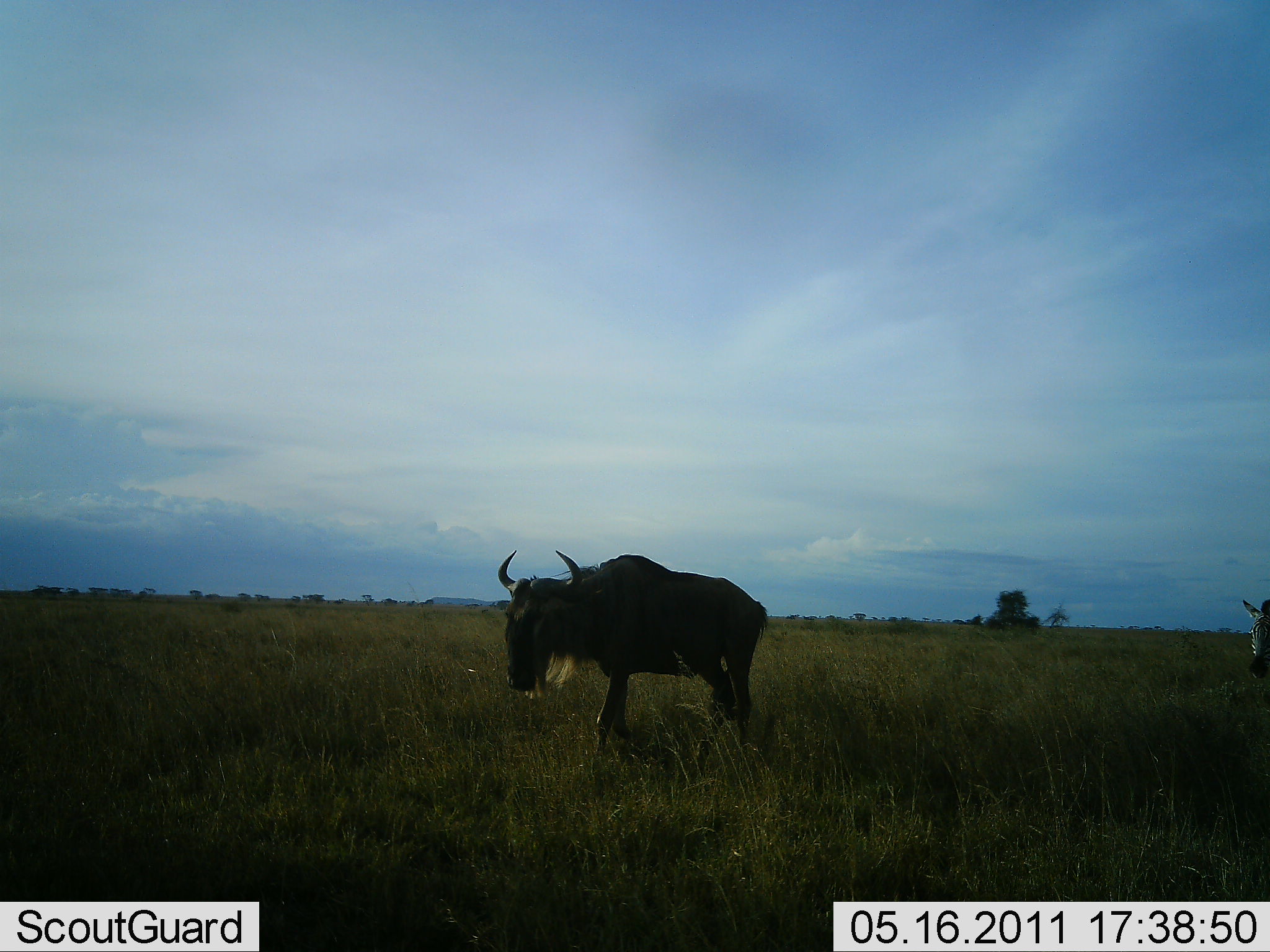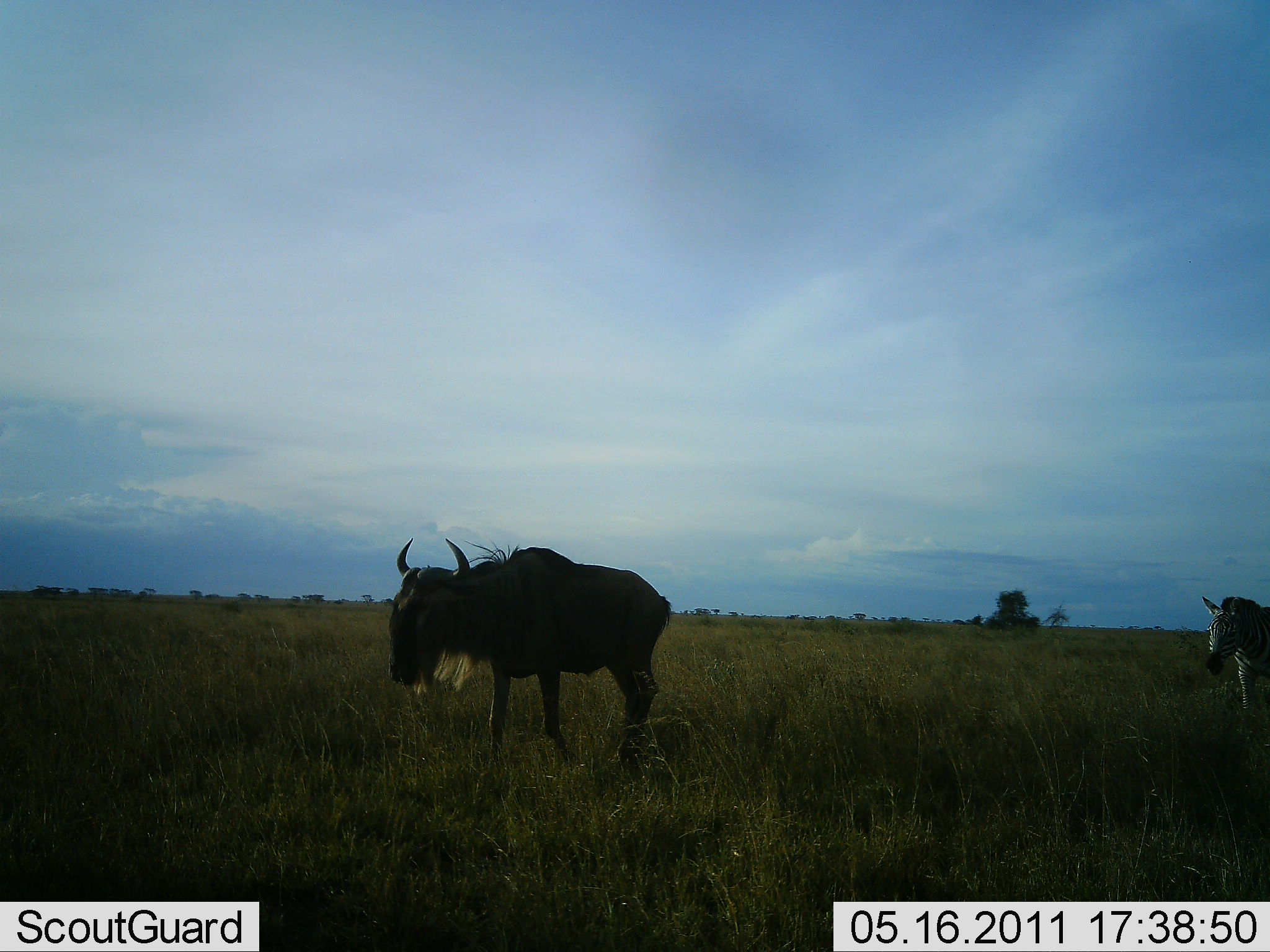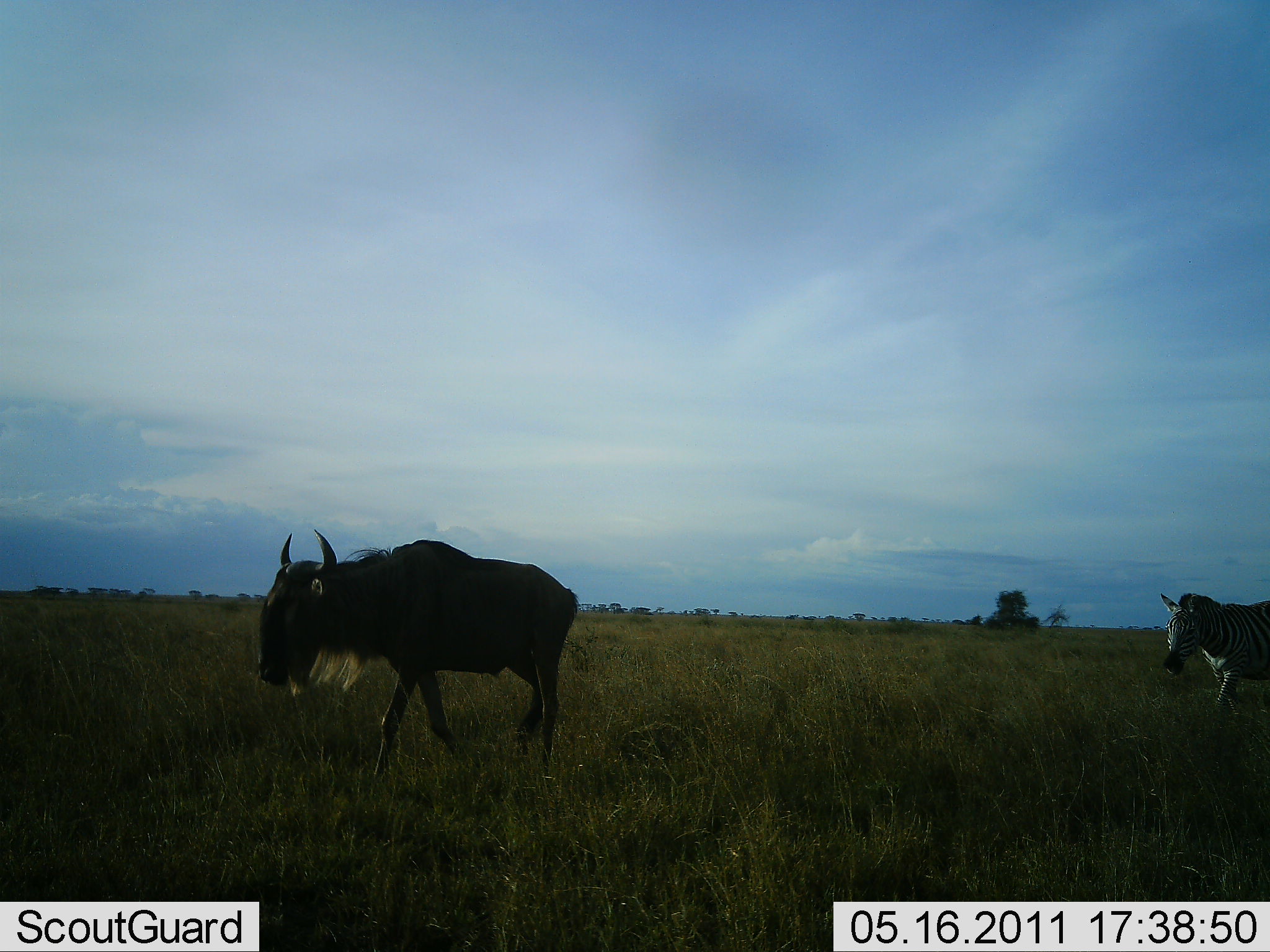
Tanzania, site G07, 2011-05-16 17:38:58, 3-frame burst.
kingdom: Animalia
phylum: Chordata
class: Mammalia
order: Artiodactyla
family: Bovidae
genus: Connochaetes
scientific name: Connochaetes taurinus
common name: blue wildebeest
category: wildebeest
Wildebeest (blue wildebeest) (Connochaetes taurinus), count 1. Behavior (volunteer vote fractions): standing 0%, resting 0%, moving 100%, interacting 0%. Young present (vote fraction): 0%. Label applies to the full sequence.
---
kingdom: Animalia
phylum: Chordata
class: Mammalia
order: Perissodactyla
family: Equidae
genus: Equus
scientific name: Equus quagga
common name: plains zebra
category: zebra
Zebra (plains zebra) (Equus quagga), count 1. Behavior (volunteer vote fractions): standing 14%, resting 0%, moving 86%, interacting 0%. Young present (vote fraction): 0%. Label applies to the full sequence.